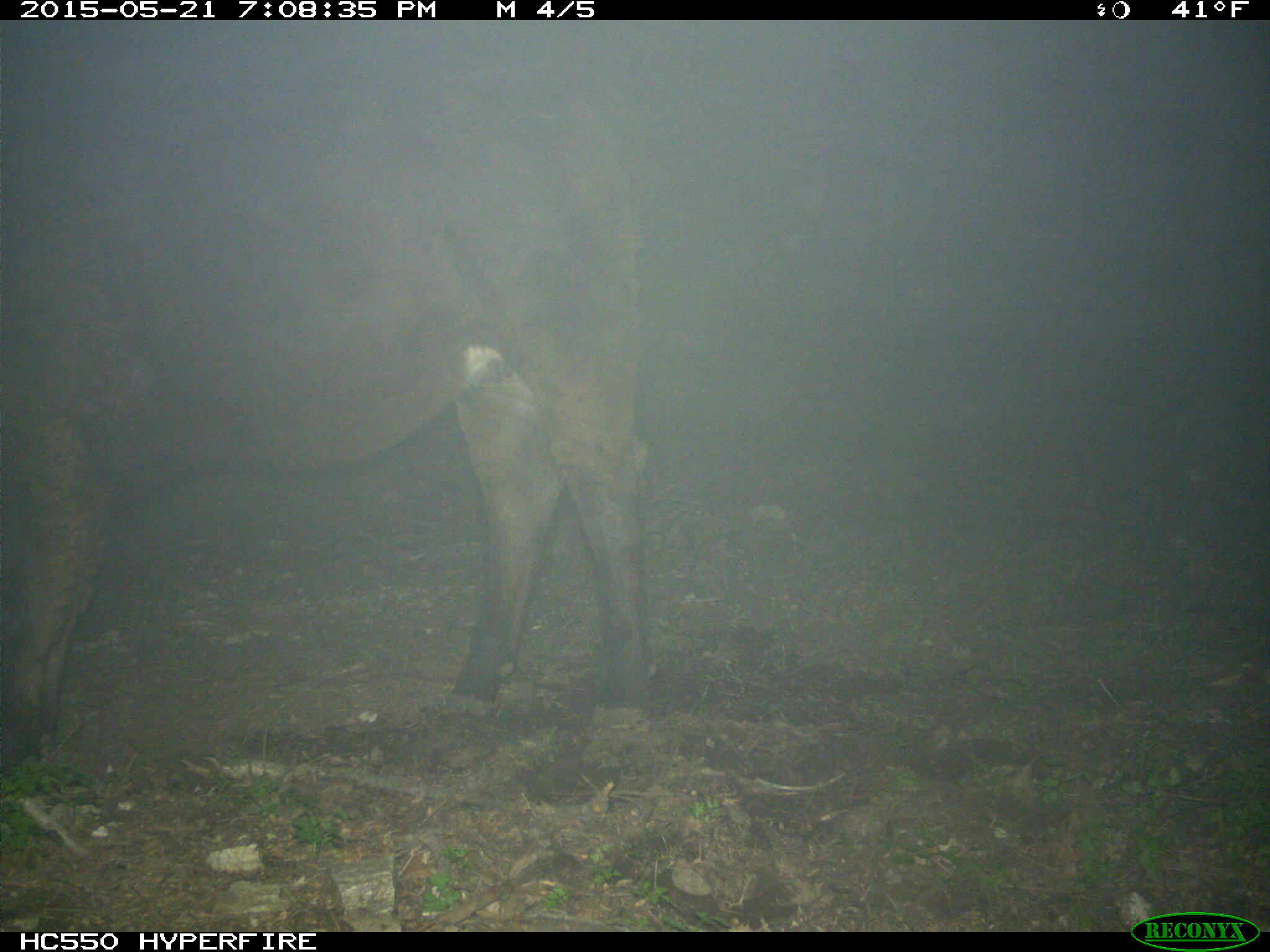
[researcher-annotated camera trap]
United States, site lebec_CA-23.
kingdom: Animalia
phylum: Chordata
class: Mammalia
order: Artiodactyla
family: Bovidae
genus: Bos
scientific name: Bos taurus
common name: domestic cow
Bos taurus (domestic cow).